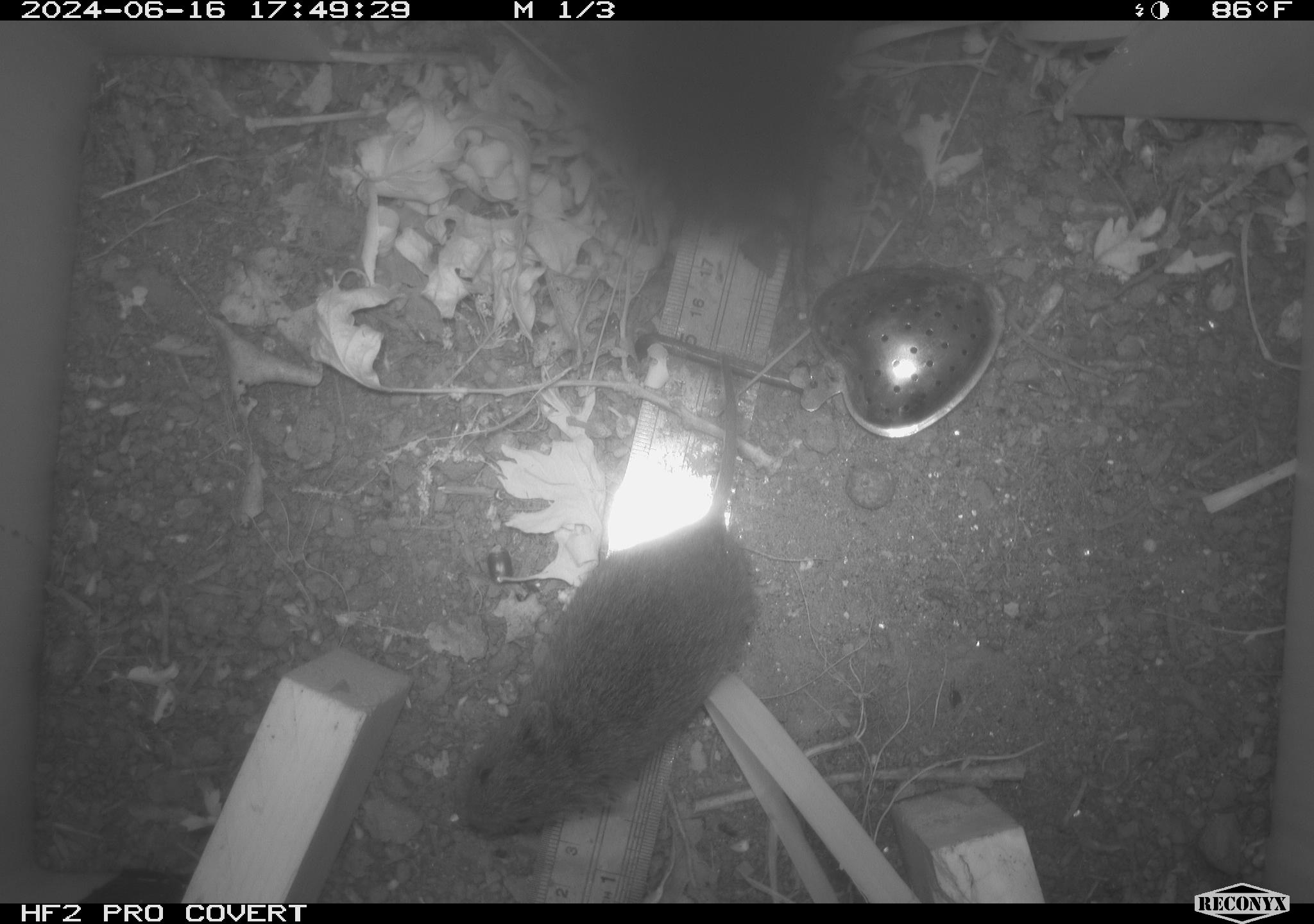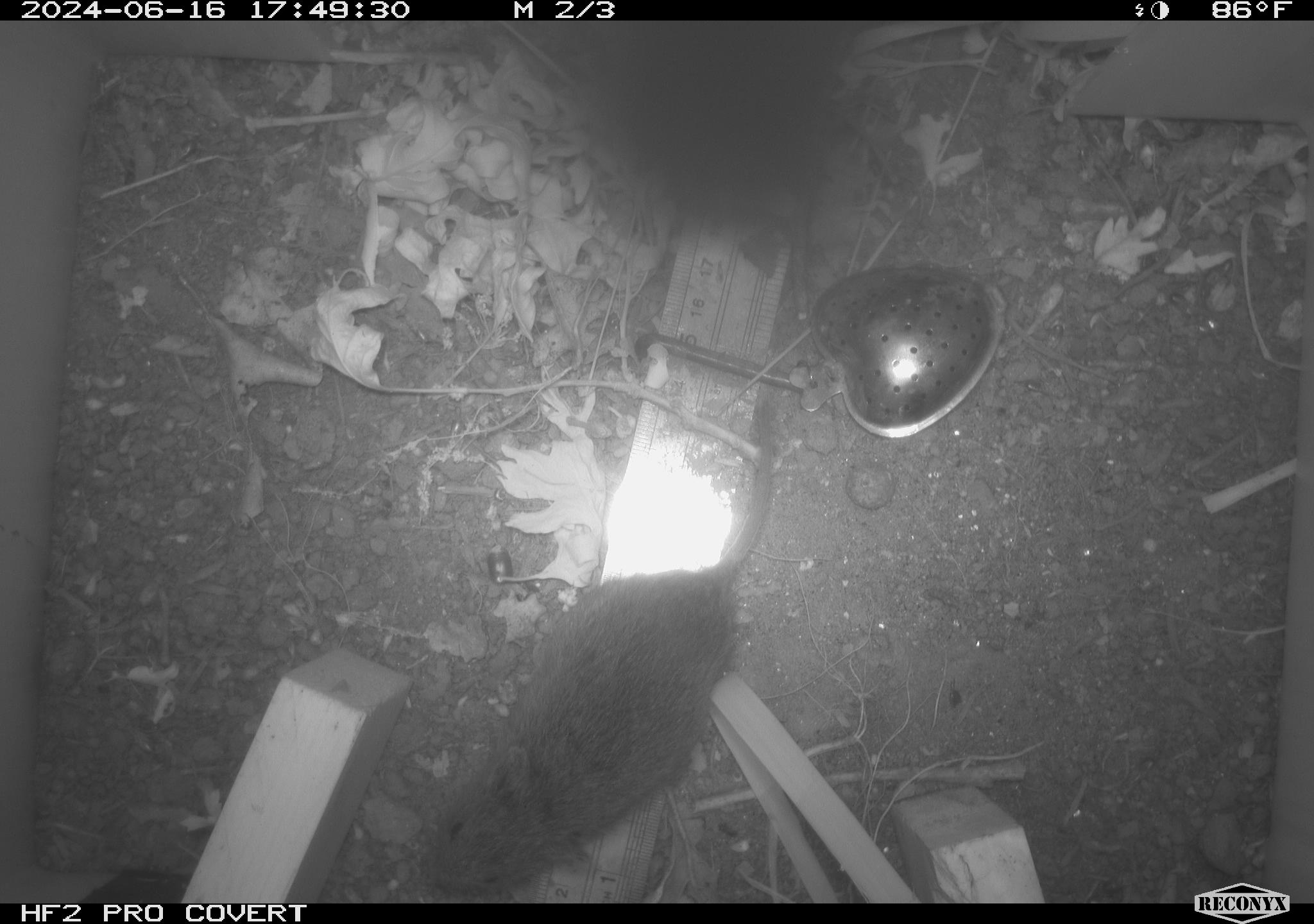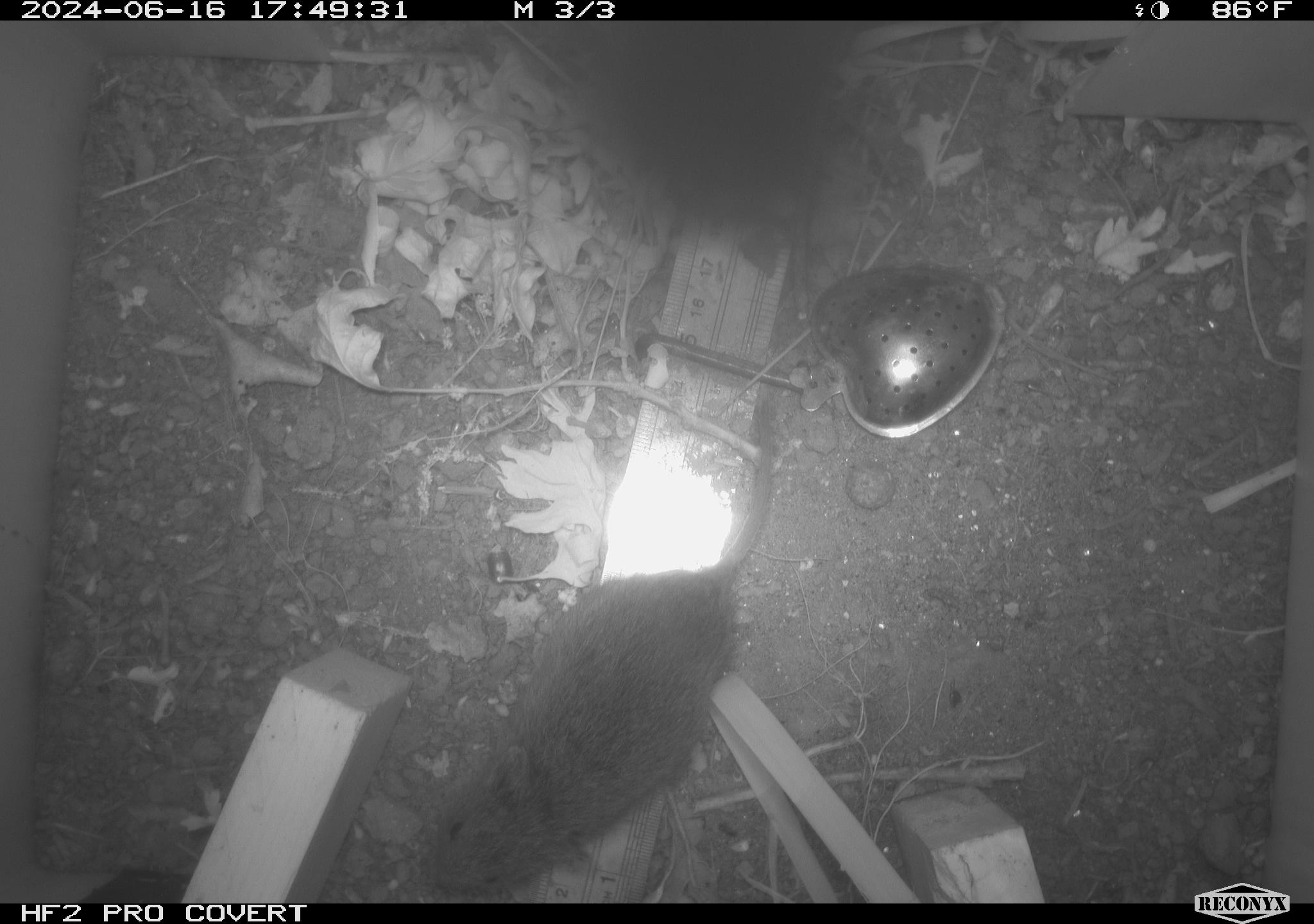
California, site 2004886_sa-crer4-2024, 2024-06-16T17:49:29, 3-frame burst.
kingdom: Animalia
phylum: Chordata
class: Mammalia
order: Rodentia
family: Cricetidae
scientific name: Arvicolinae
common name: voles, lemmings, and muskrats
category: arvicolinae subfamily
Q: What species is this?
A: Arvicolinae subfamily (voles, lemmings, and muskrats) (Arvicolinae).